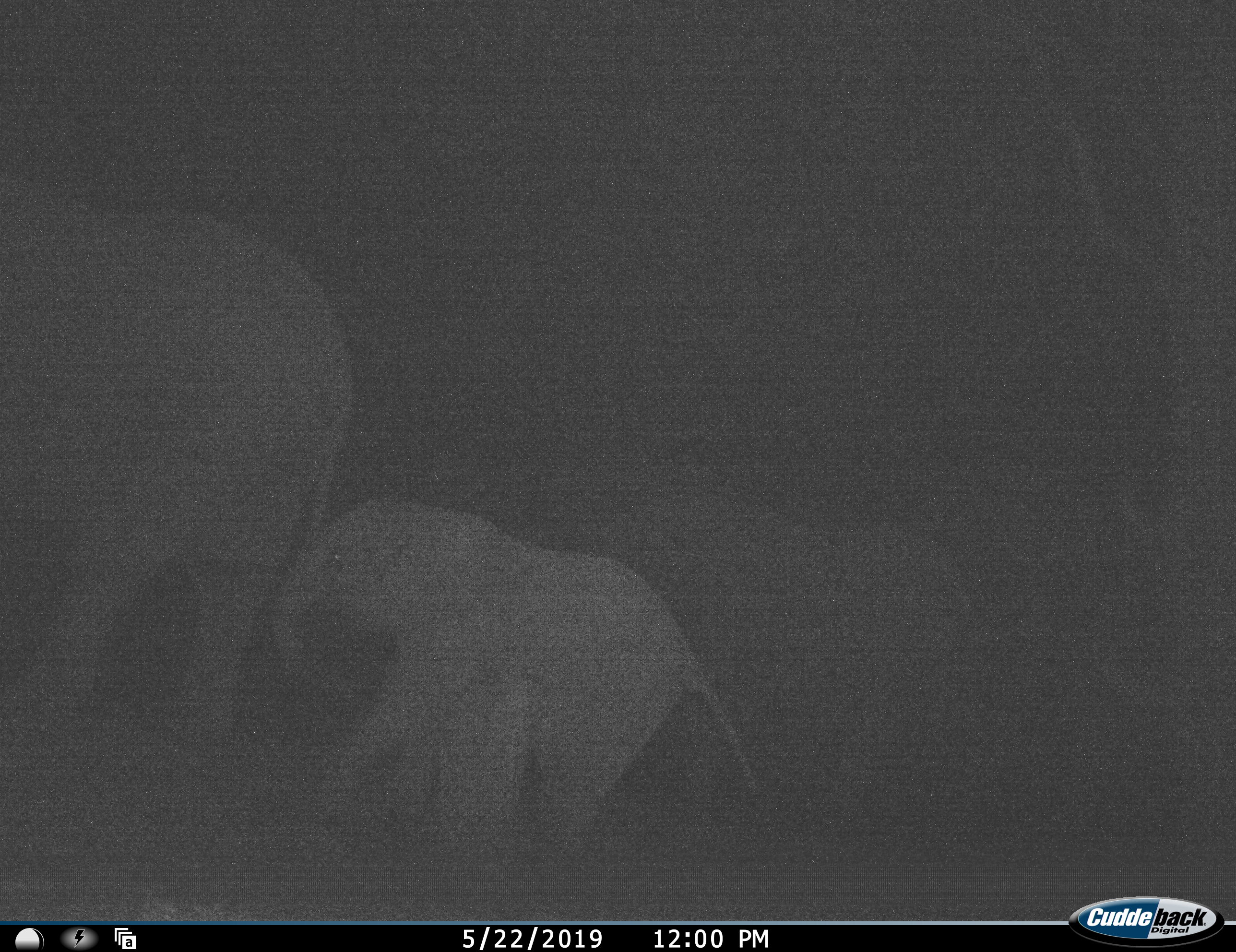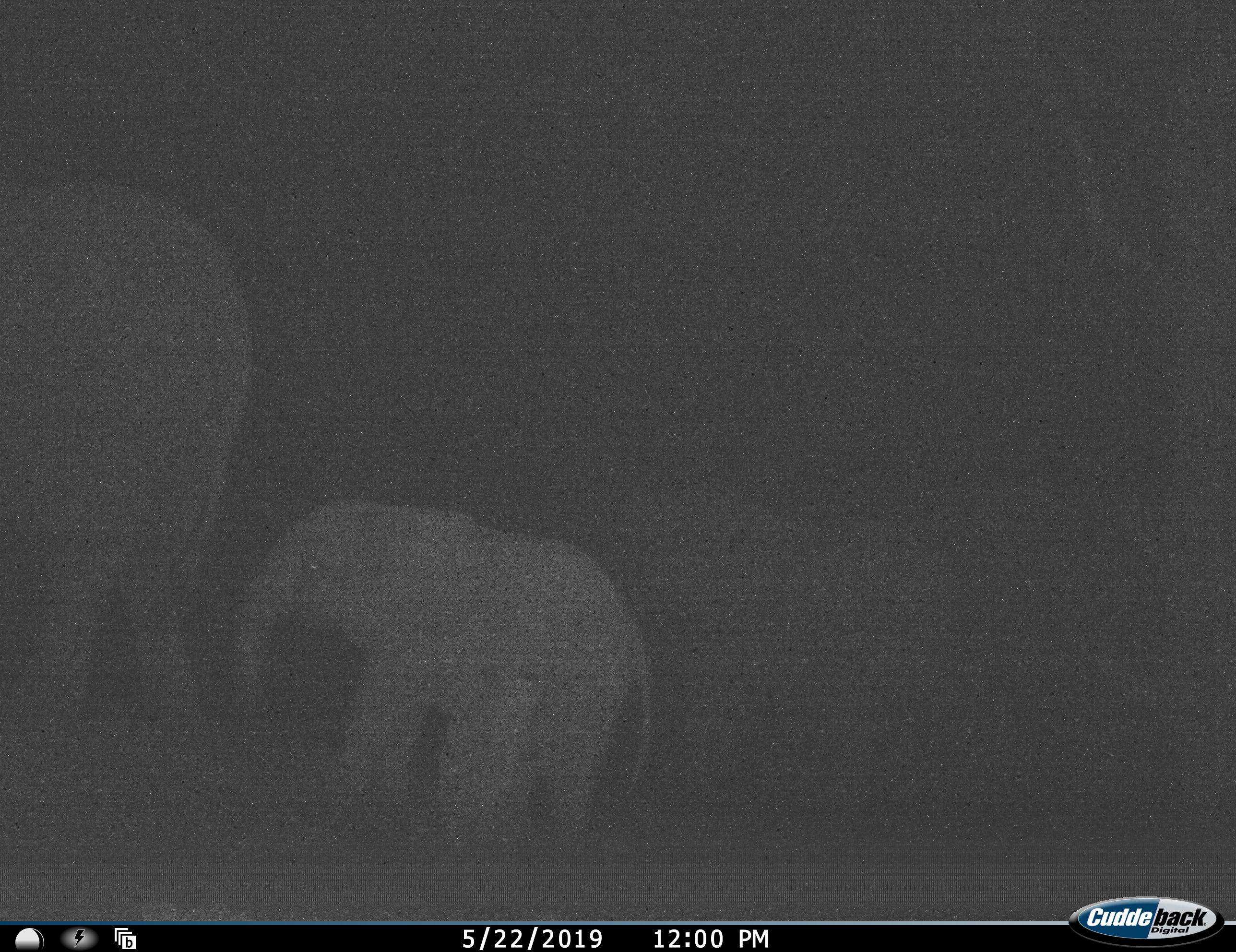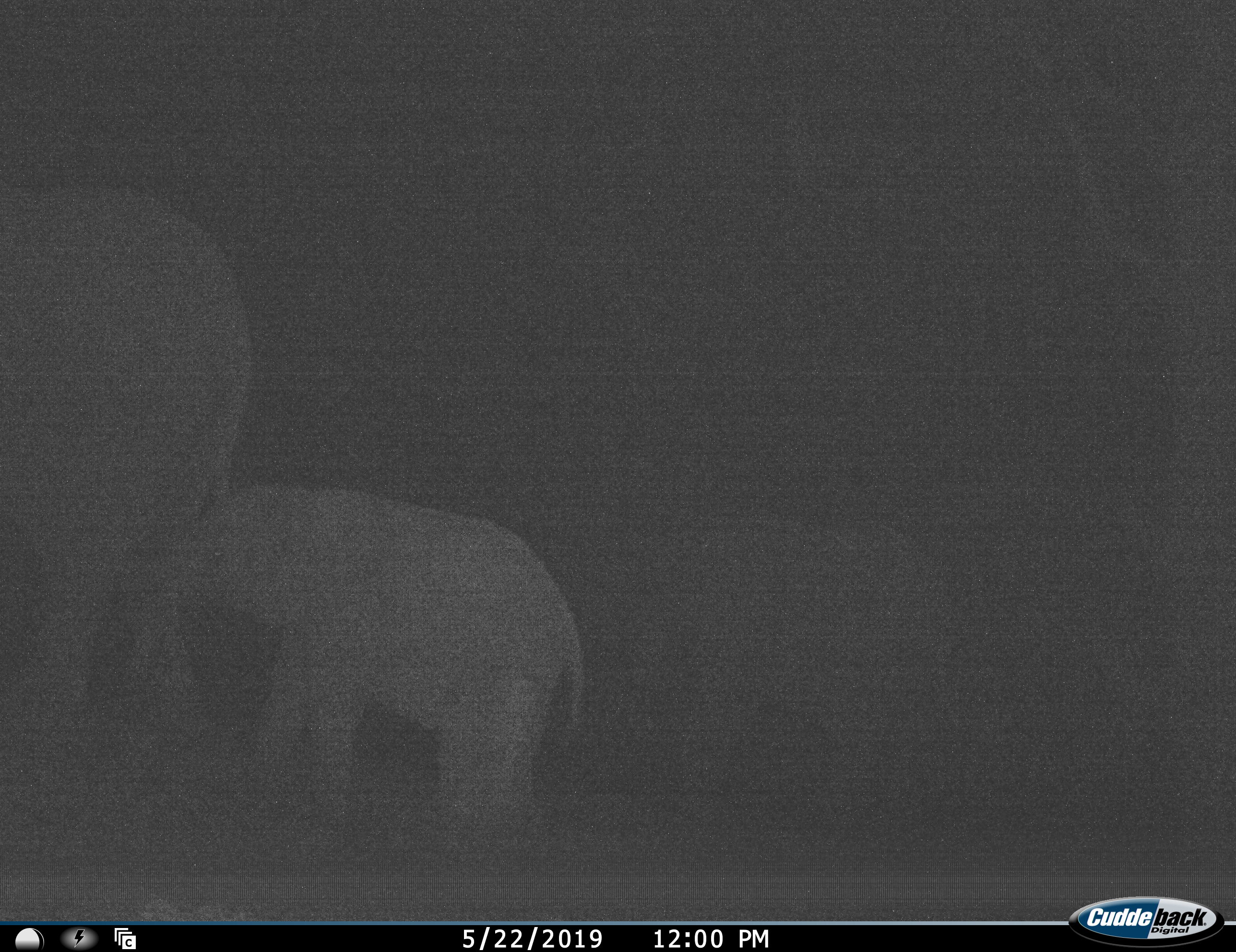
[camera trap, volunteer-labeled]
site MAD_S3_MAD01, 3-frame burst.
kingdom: Animalia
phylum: Chordata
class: Mammalia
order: Proboscidea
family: Elephantidae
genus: Loxodonta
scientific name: Loxodonta africana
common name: african bush elephant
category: elephant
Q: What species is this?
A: Elephant (african bush elephant) (Loxodonta africana).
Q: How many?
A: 2.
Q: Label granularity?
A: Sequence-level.